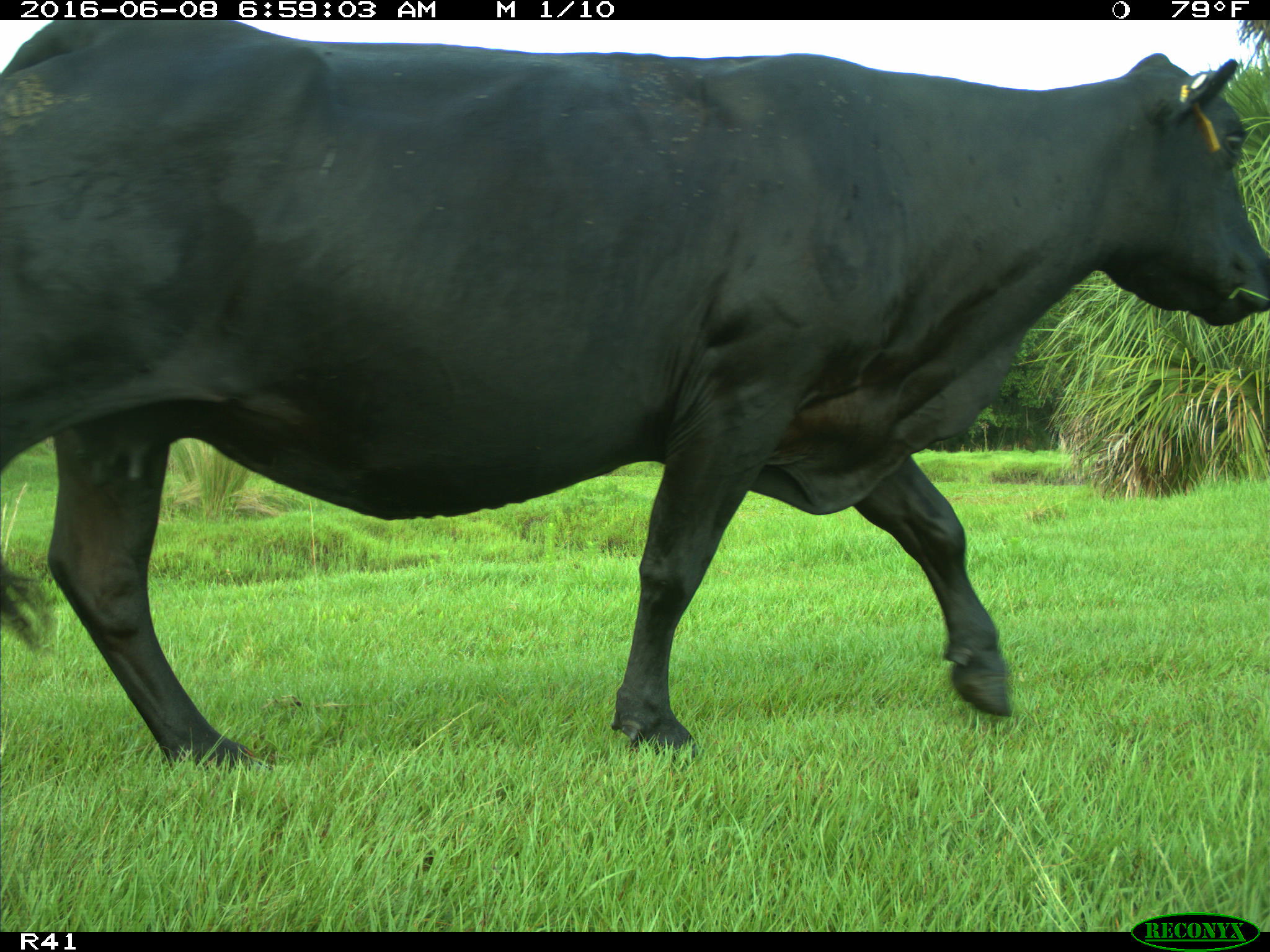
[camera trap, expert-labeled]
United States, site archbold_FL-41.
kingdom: Animalia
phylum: Chordata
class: Mammalia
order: Artiodactyla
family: Bovidae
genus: Bos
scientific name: Bos taurus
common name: domestic cow